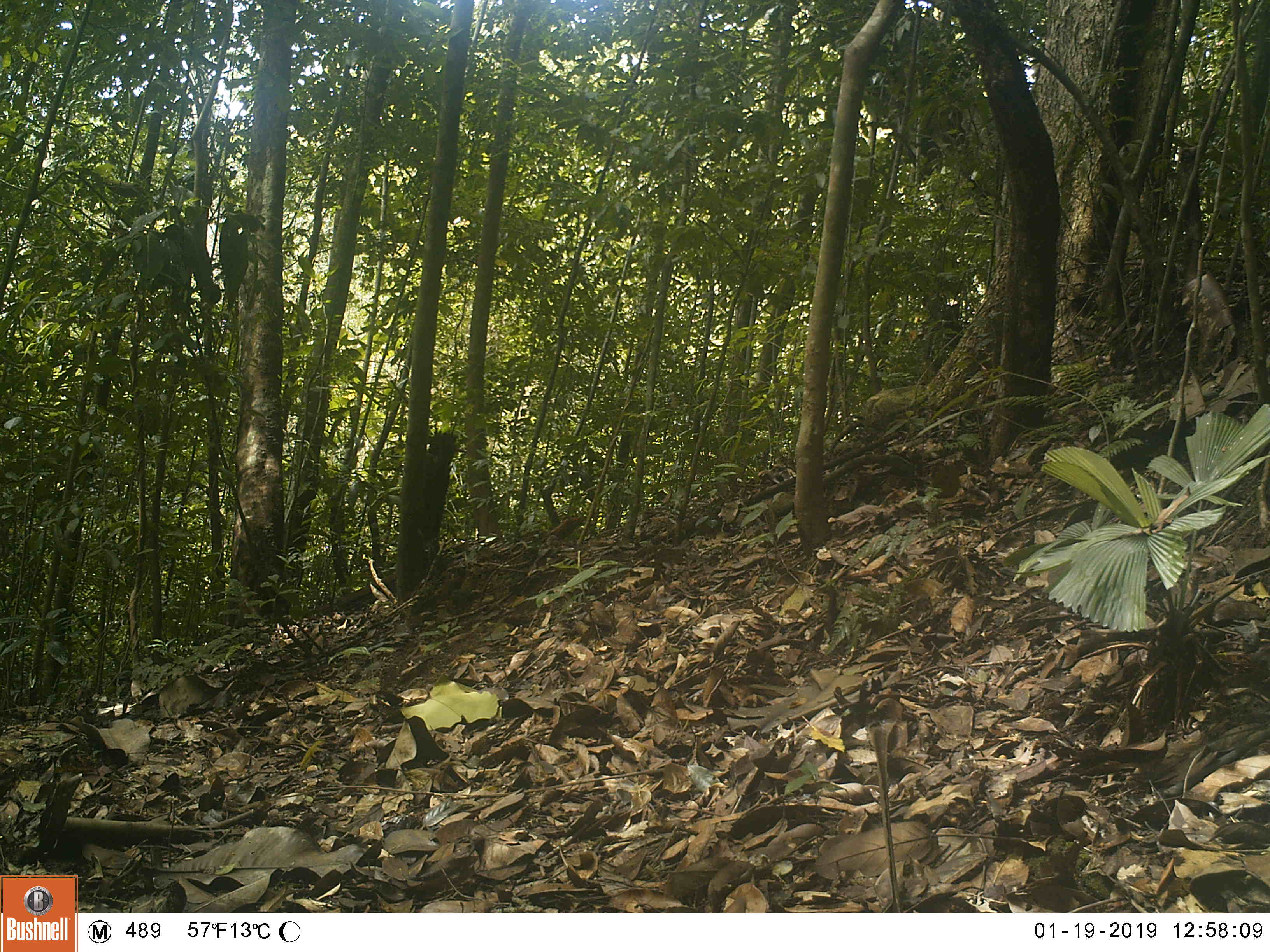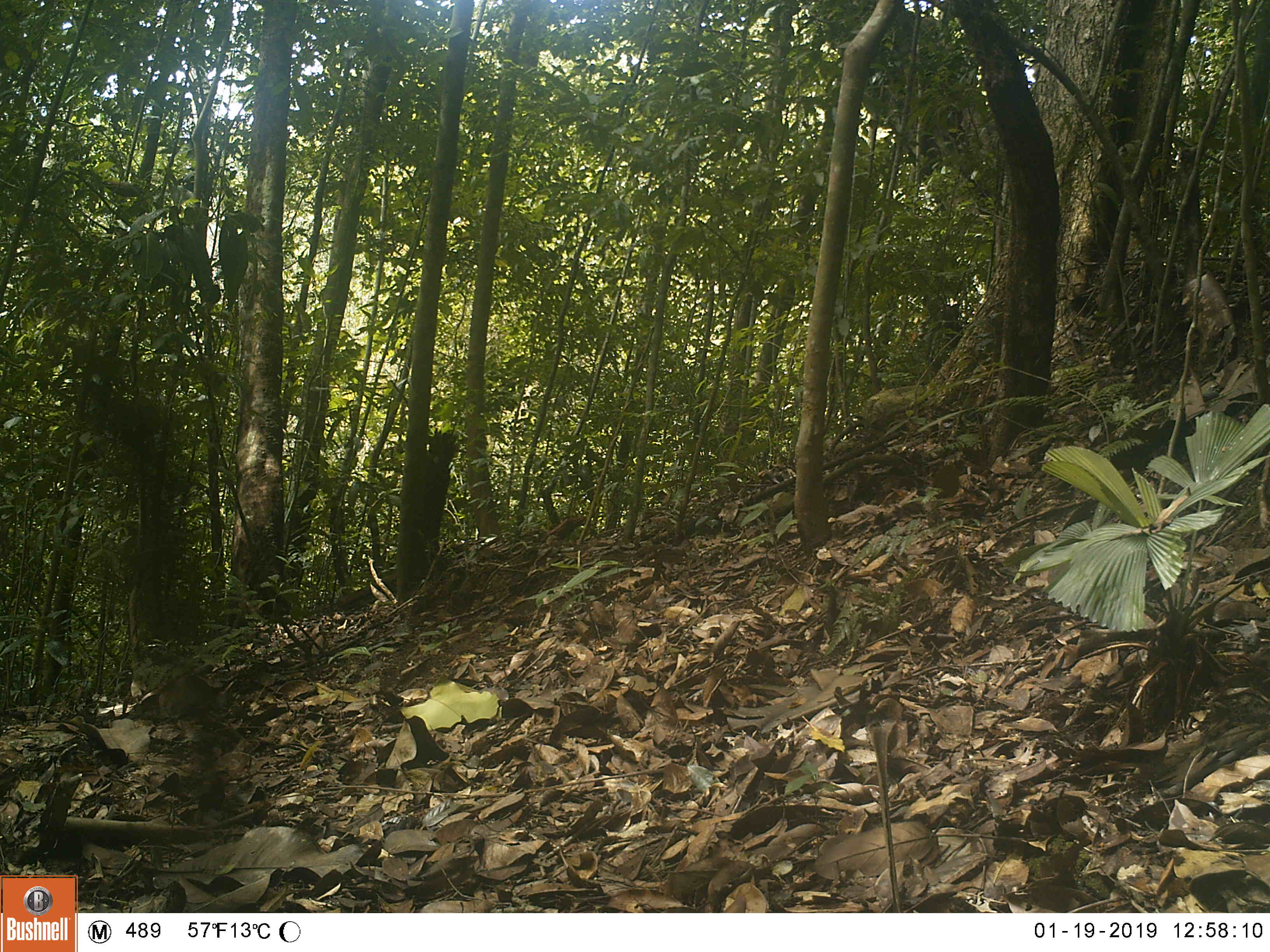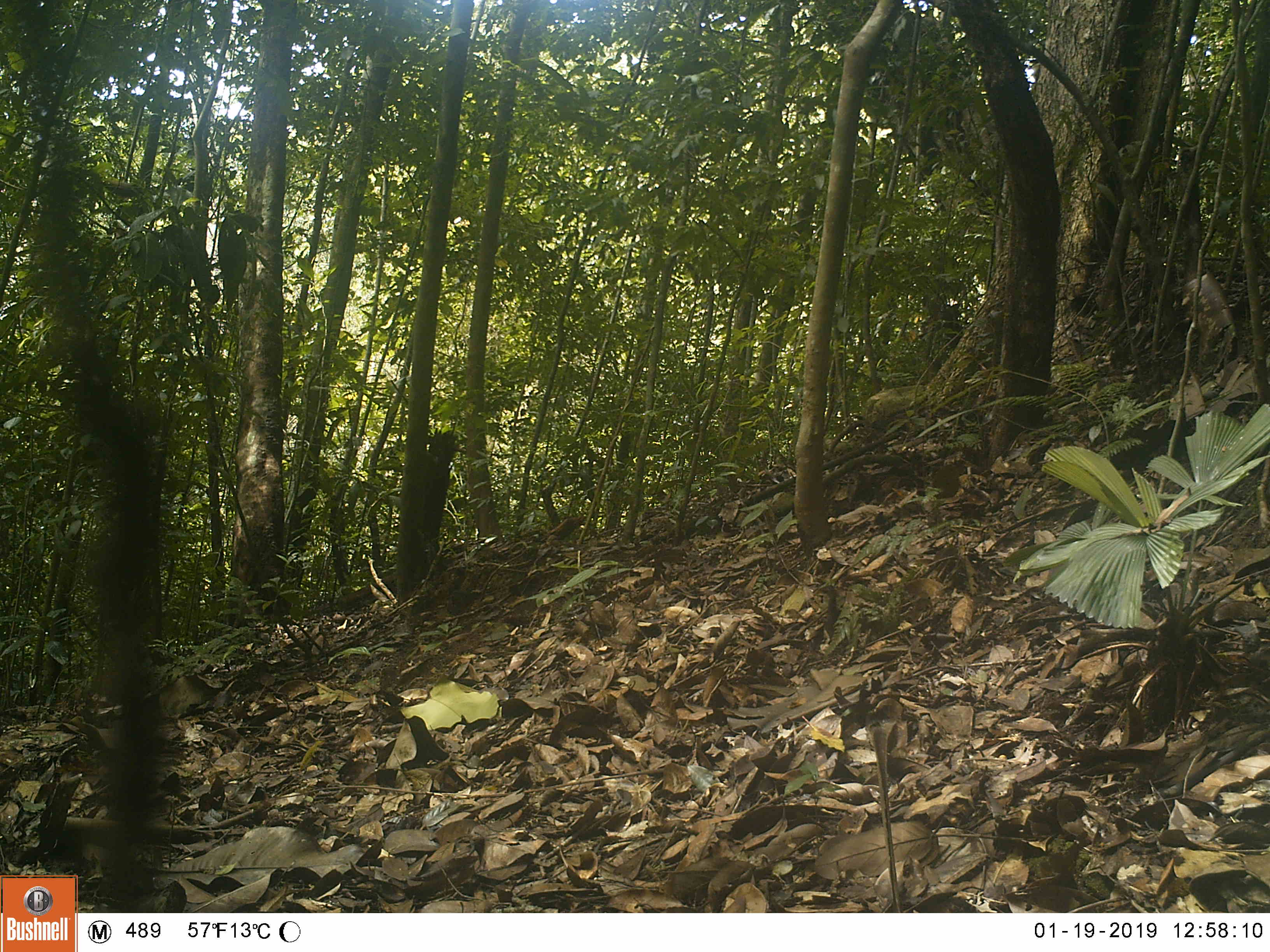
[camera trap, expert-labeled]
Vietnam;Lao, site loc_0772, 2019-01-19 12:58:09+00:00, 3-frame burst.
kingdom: Animalia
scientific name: Animalia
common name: animal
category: unidentified animal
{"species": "unidentified animal (animal) (Animalia)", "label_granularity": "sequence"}